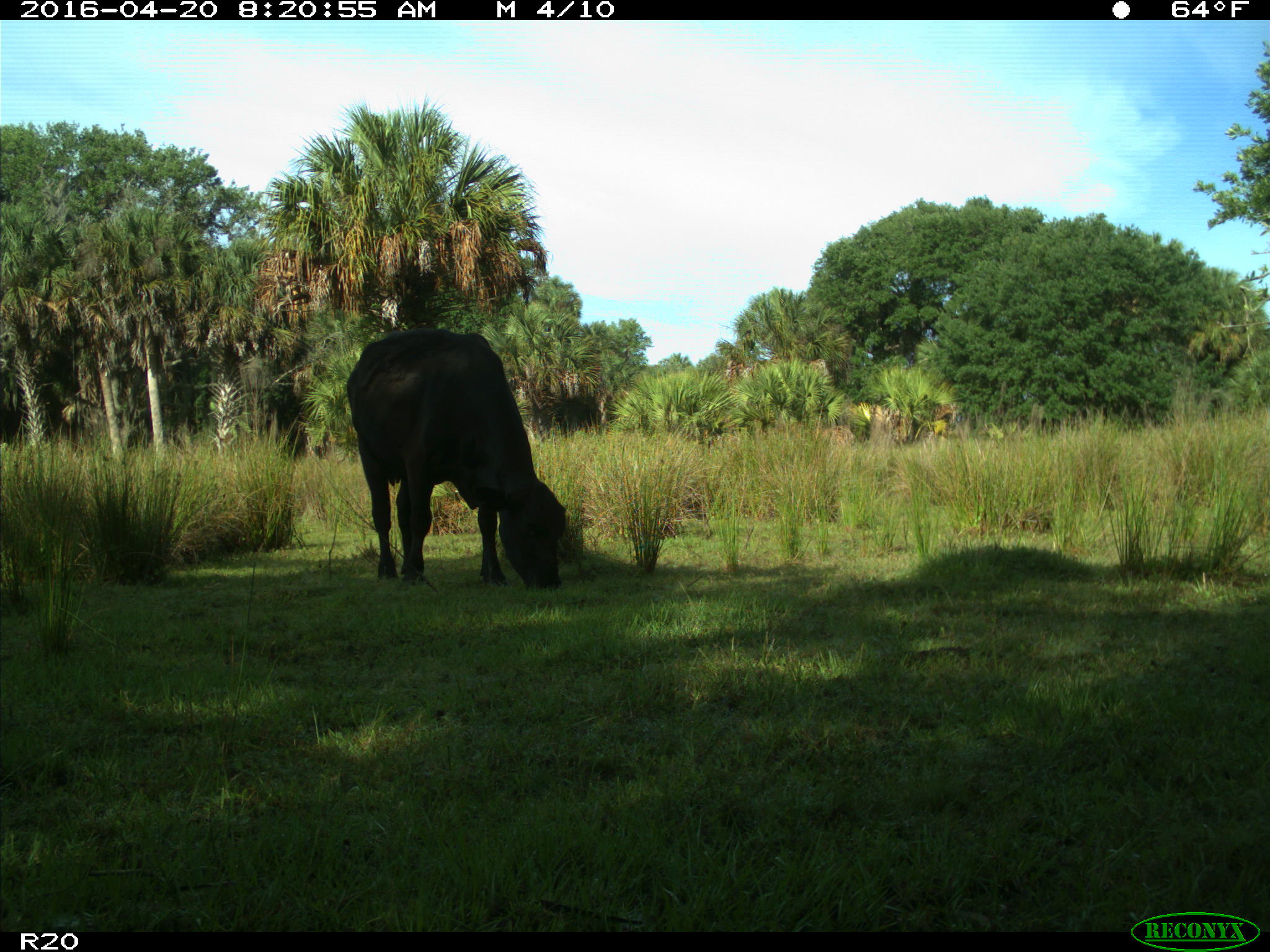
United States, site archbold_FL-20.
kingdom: Animalia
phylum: Chordata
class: Mammalia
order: Artiodactyla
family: Bovidae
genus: Bos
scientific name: Bos taurus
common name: domestic cow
Bos taurus (domestic cow).